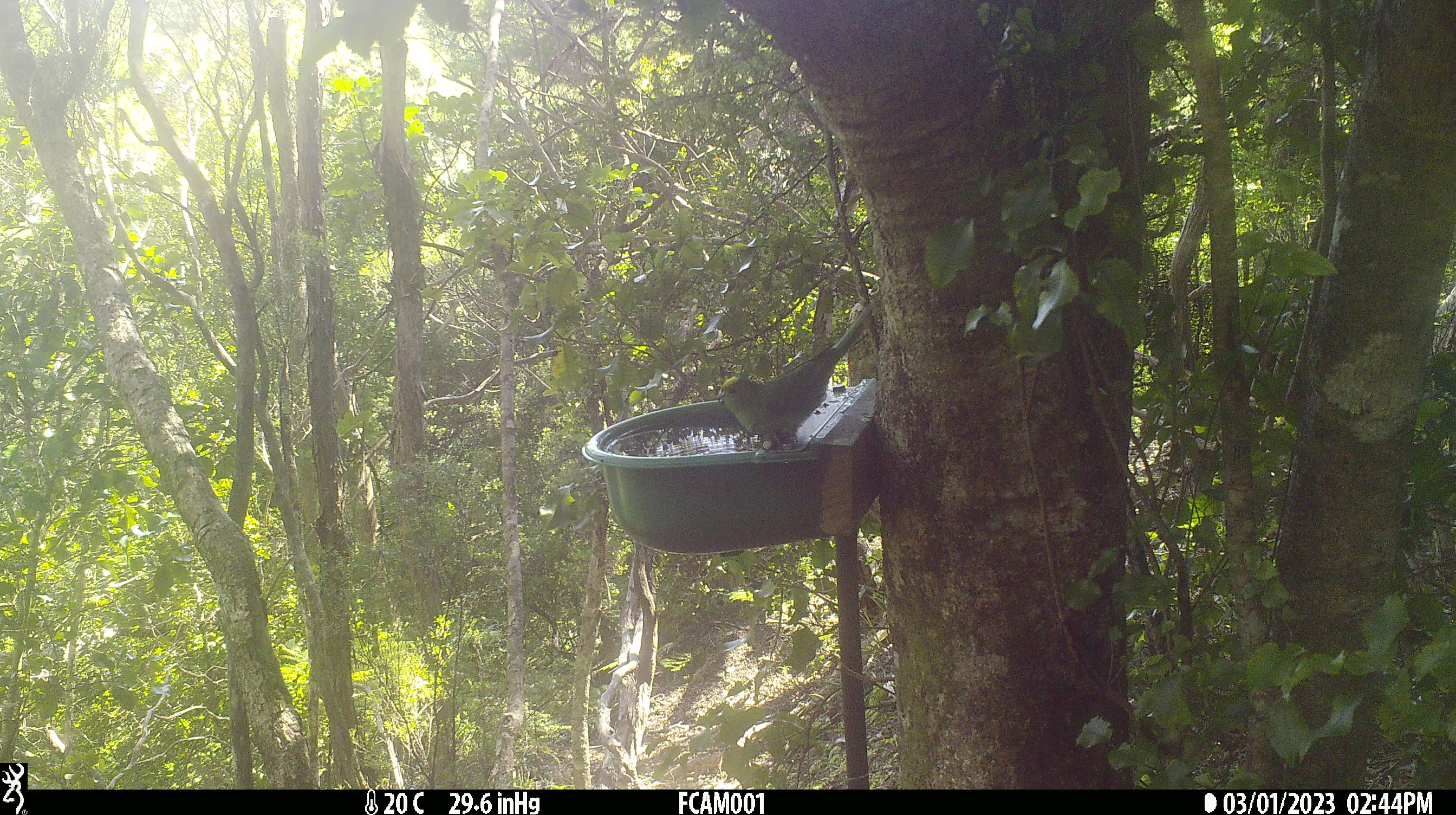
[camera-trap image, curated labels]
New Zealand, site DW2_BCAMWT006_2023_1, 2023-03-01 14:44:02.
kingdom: Animalia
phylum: Chordata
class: Aves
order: Psittaciformes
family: Psittaculidae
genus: Cyanoramphus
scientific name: Cyanoramphus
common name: parakeet